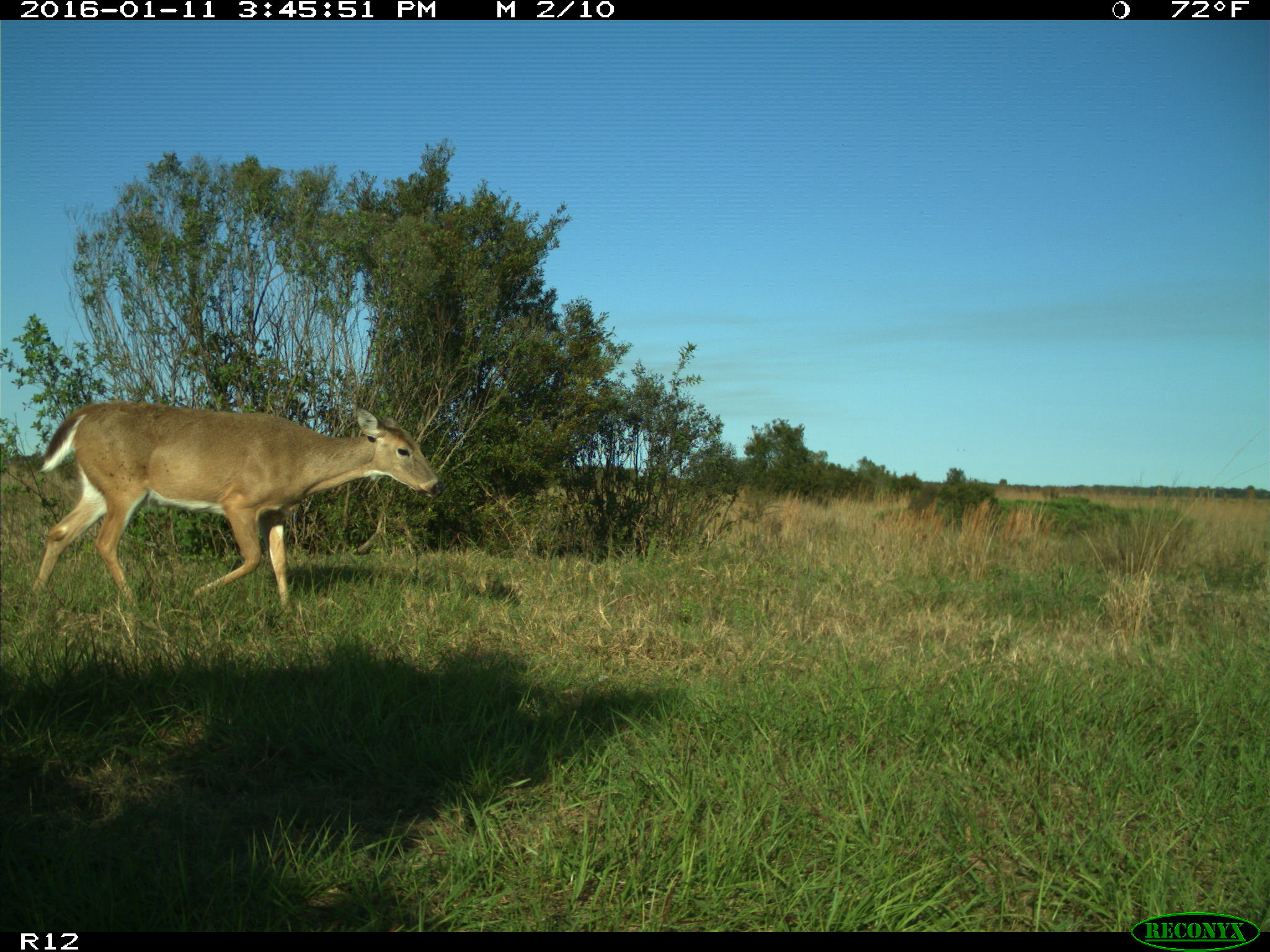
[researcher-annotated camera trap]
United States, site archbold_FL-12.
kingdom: Animalia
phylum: Chordata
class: Mammalia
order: Artiodactyla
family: Cervidae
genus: Odocoileus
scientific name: Odocoileus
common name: deer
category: unidentified deer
Unidentified deer (deer) (Odocoileus).